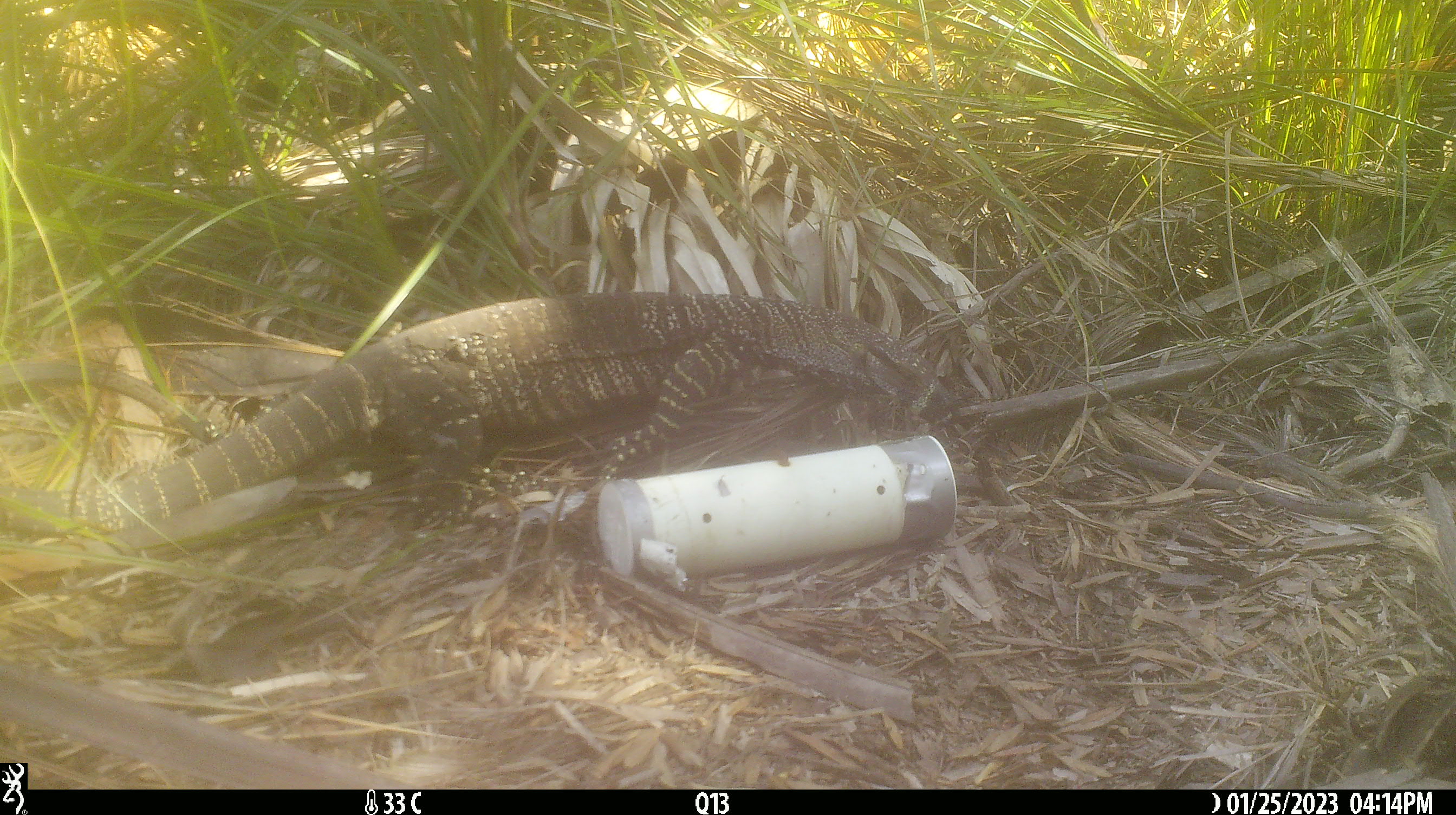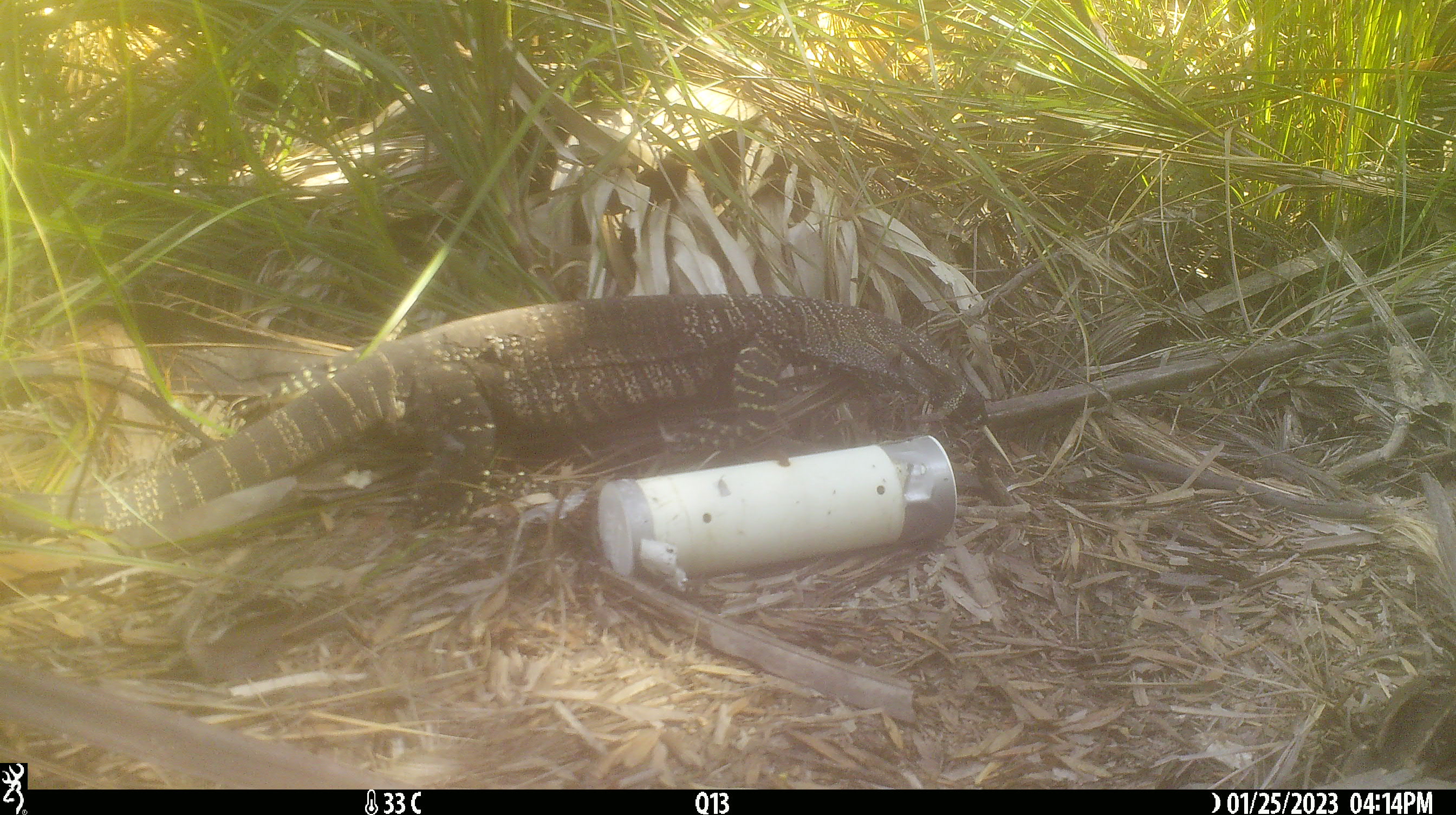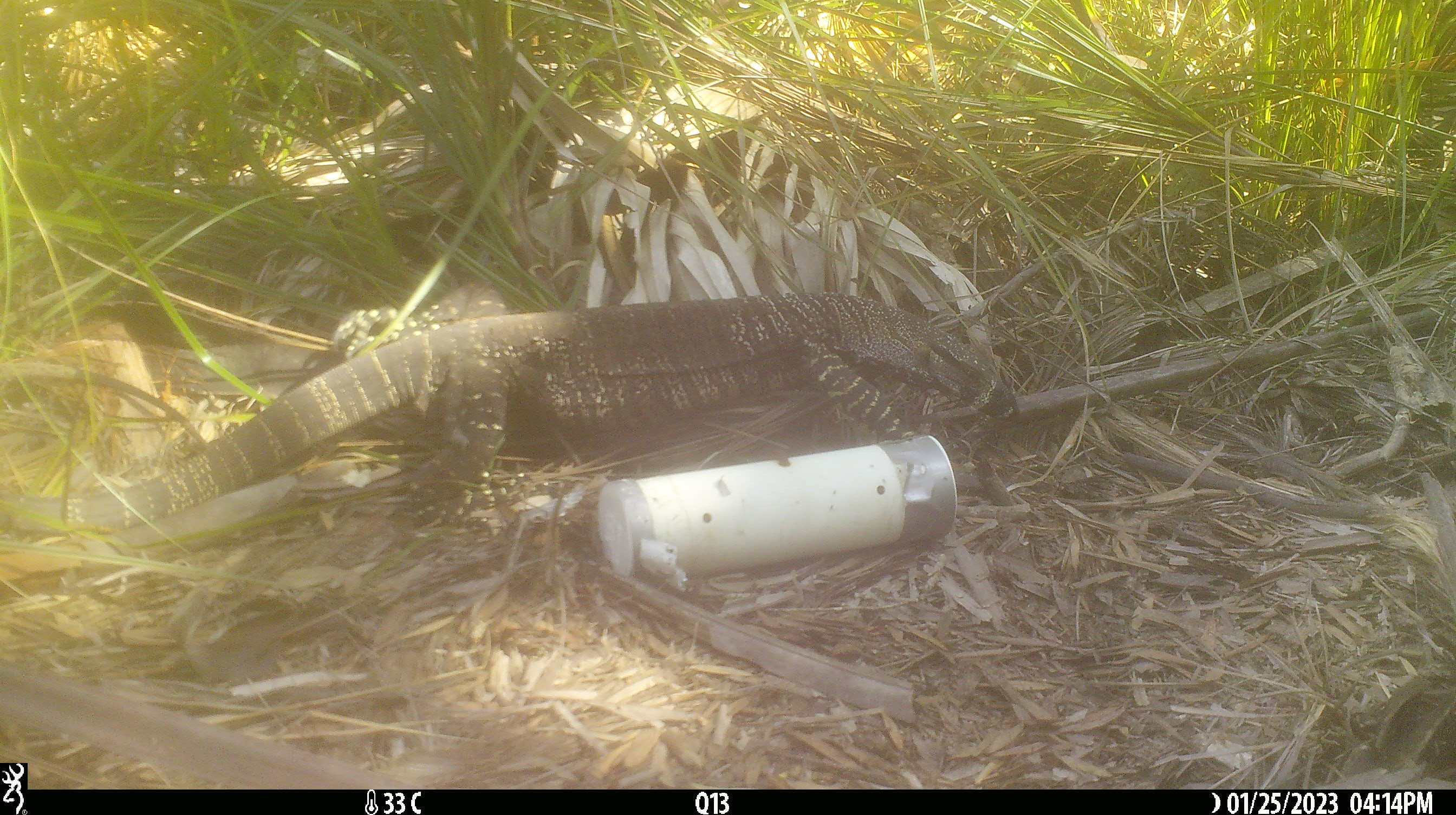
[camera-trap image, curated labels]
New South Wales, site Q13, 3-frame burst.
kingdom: Animalia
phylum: Chordata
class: Reptilia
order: Squamata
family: Varanidae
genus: Varanus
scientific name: Varanus varius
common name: lace monitor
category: goanna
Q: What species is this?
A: Goanna (lace monitor) (Varanus varius).